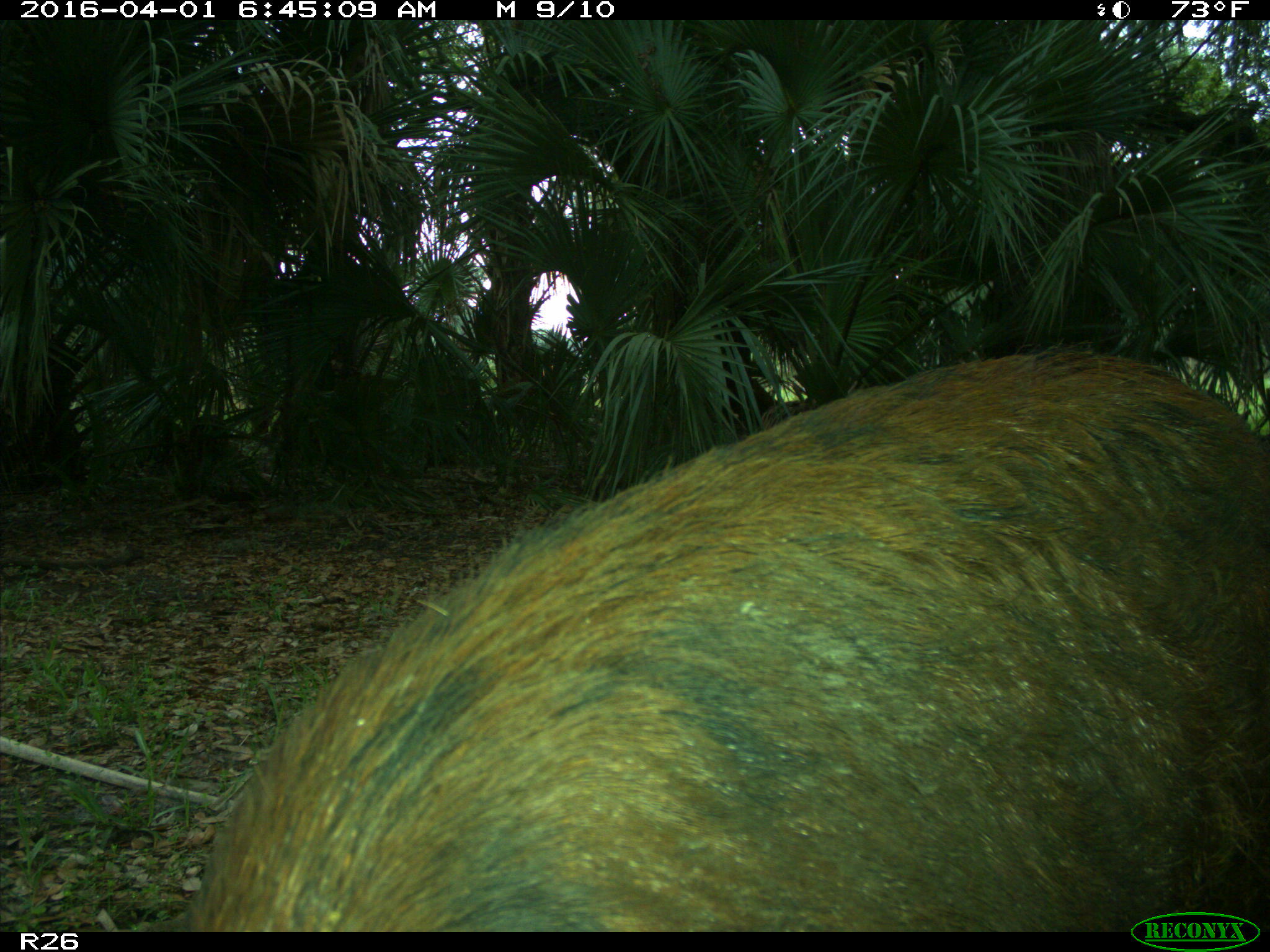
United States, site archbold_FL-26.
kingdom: Animalia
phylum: Chordata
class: Mammalia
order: Artiodactyla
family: Suidae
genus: Sus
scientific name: Sus scrofa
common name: wild boar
Sus scrofa (wild boar).